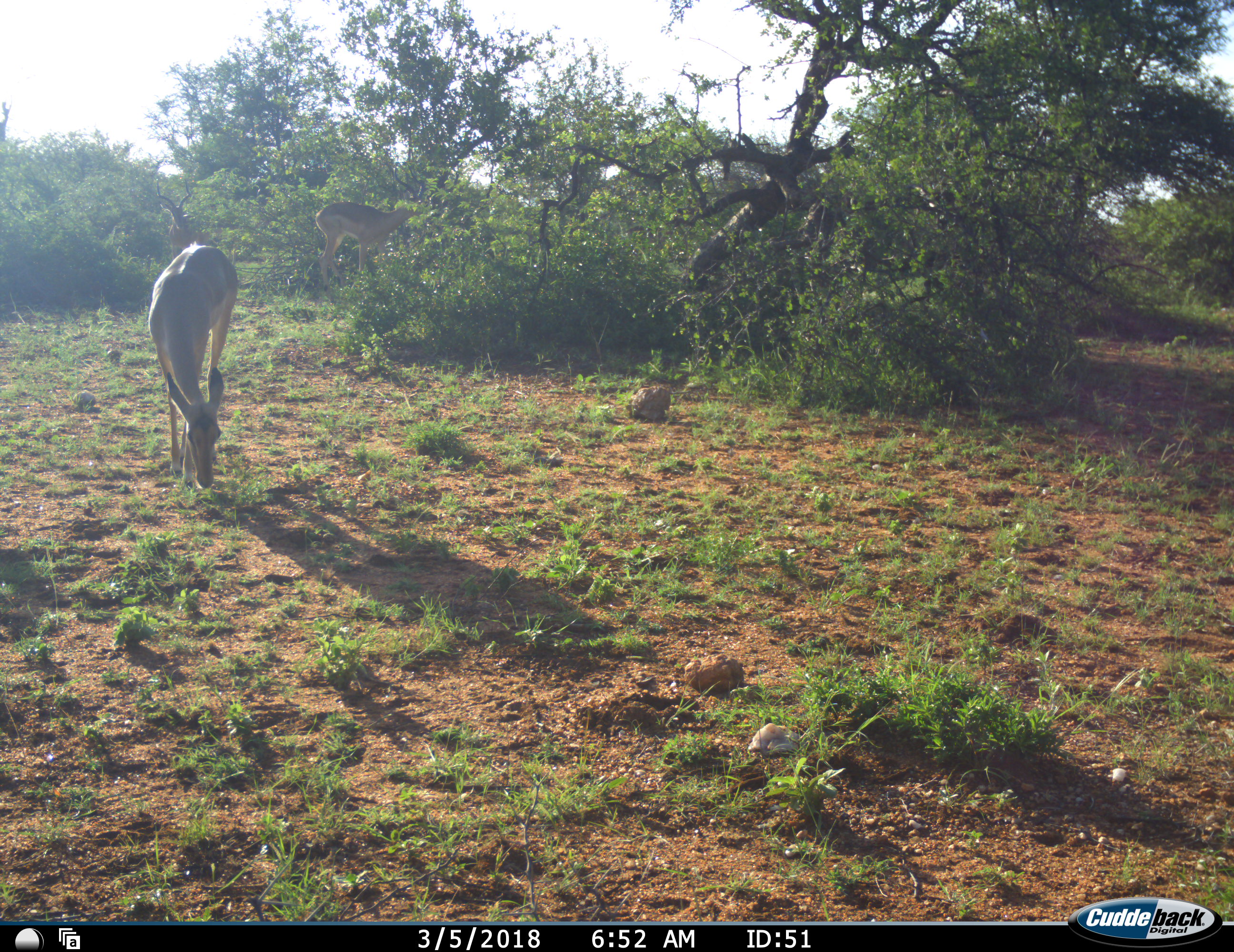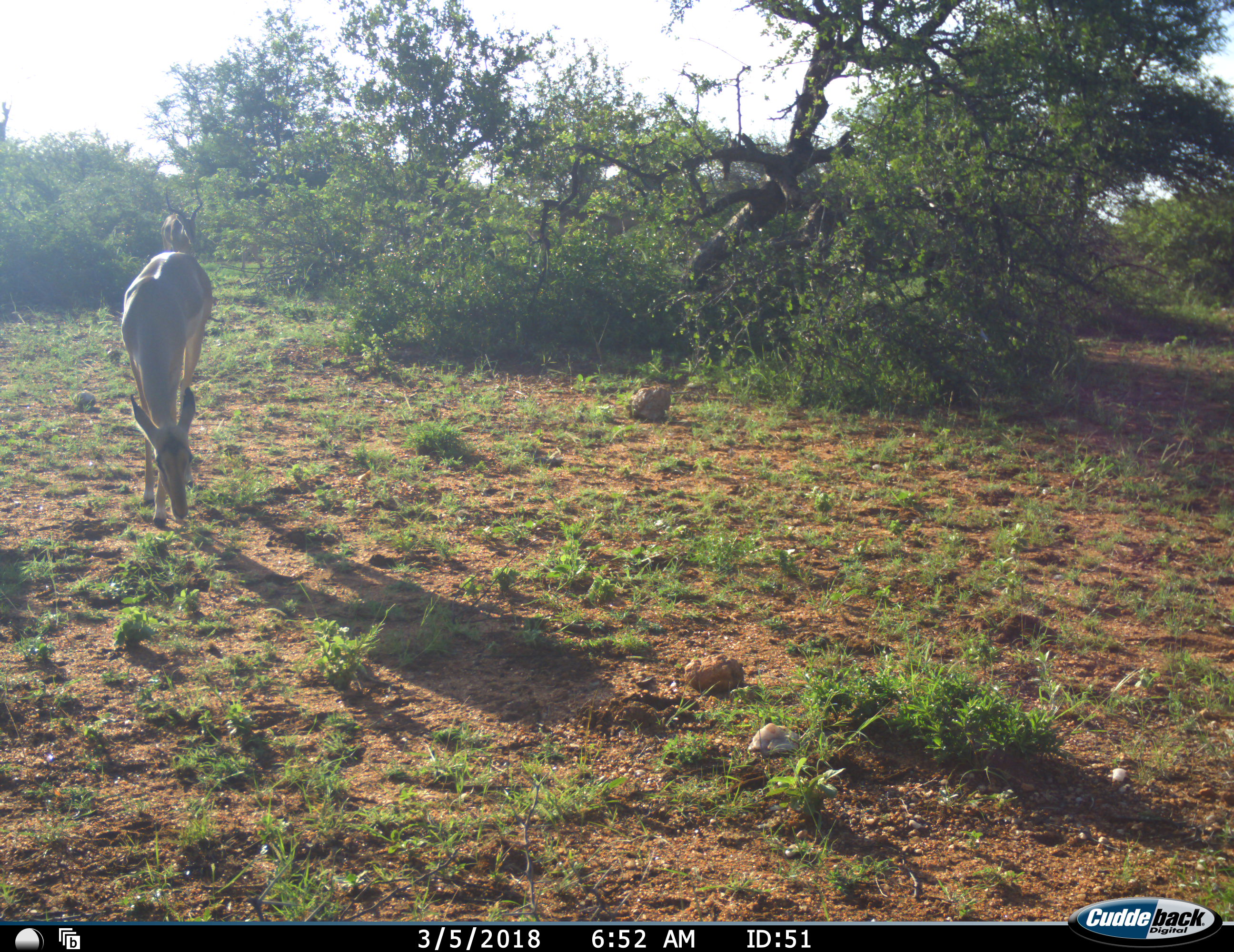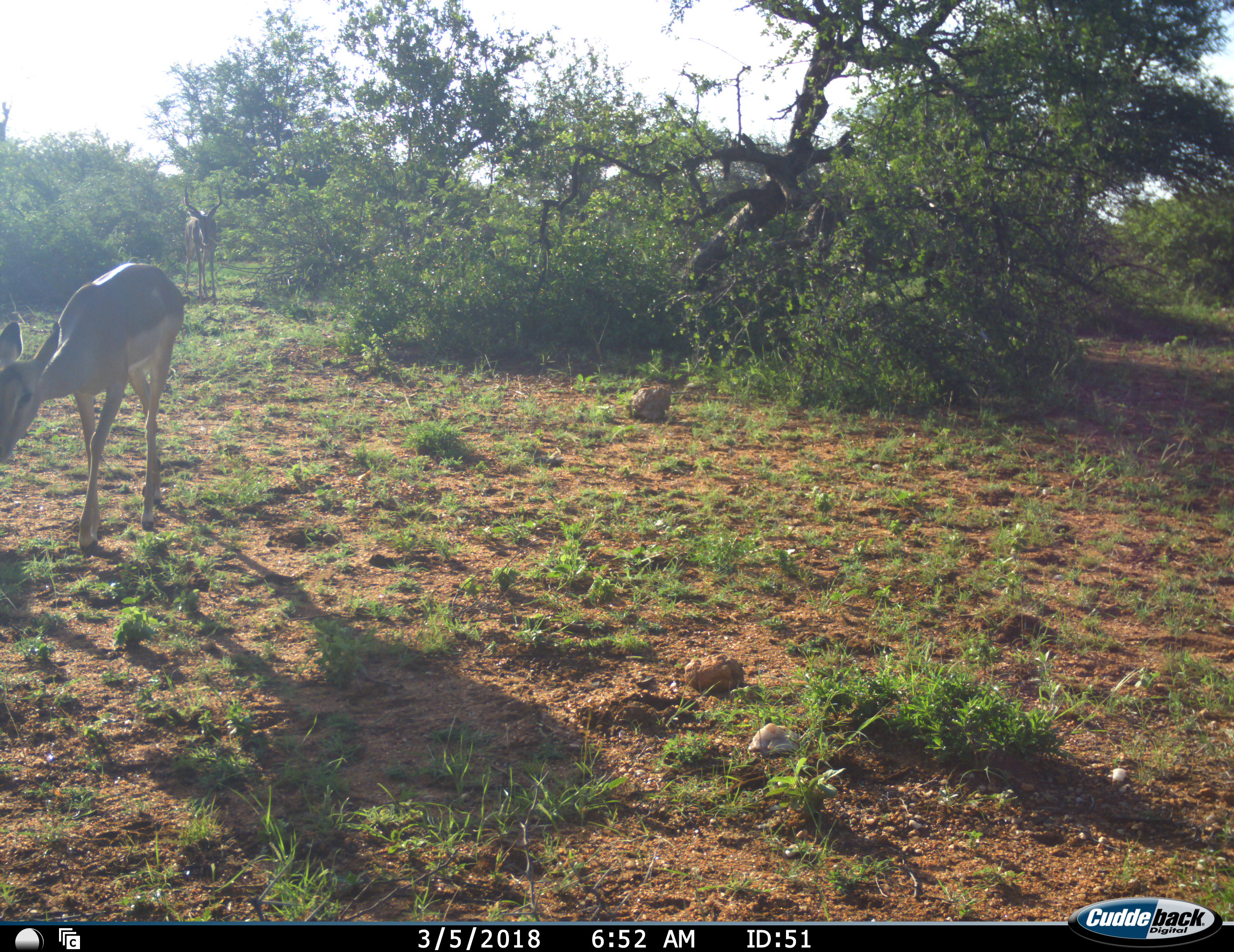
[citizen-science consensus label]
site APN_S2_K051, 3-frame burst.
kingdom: Animalia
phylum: Chordata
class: Mammalia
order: Artiodactyla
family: Bovidae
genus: Aepyceros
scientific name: Aepyceros melampus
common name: impala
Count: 3.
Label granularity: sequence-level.